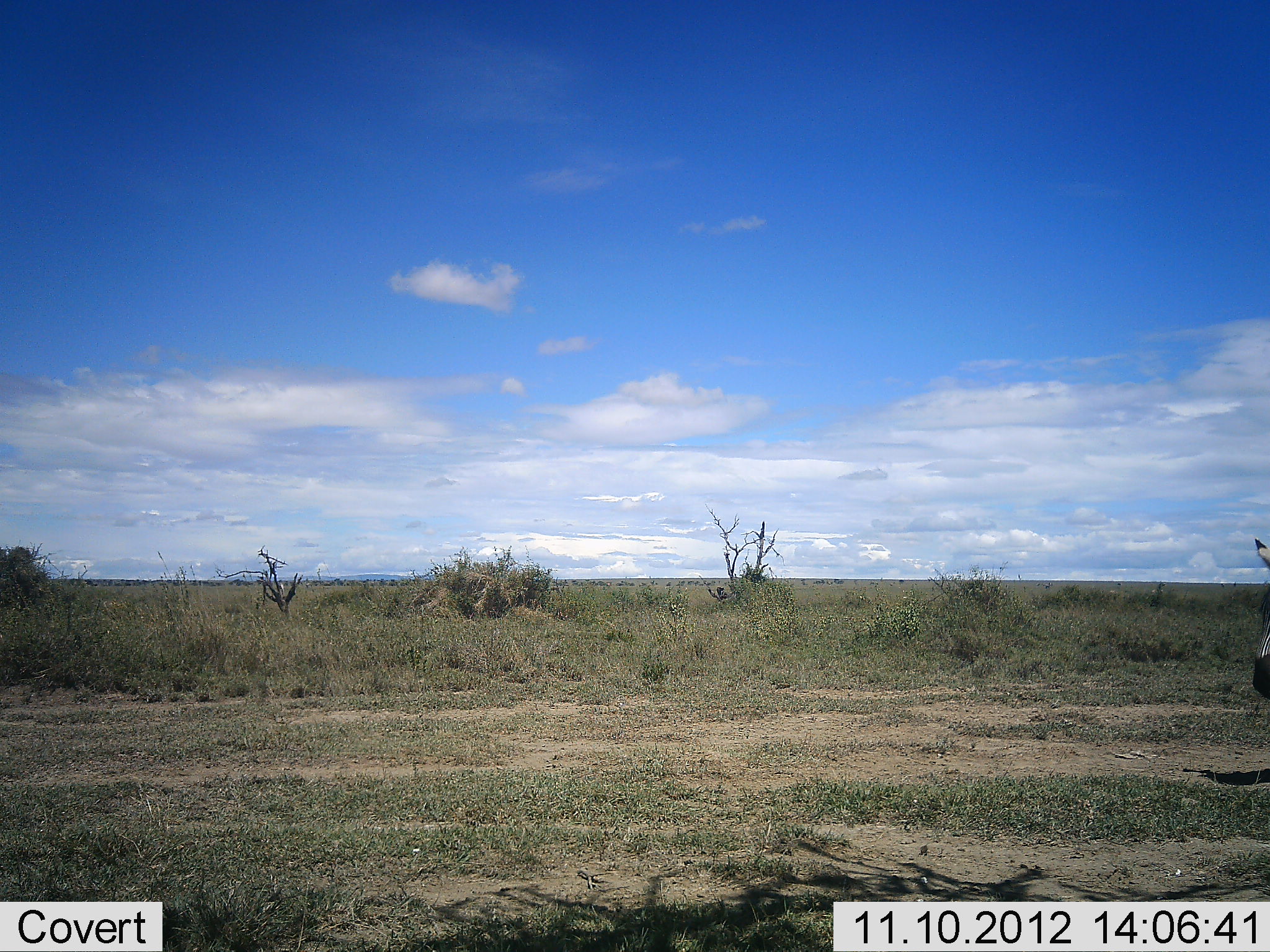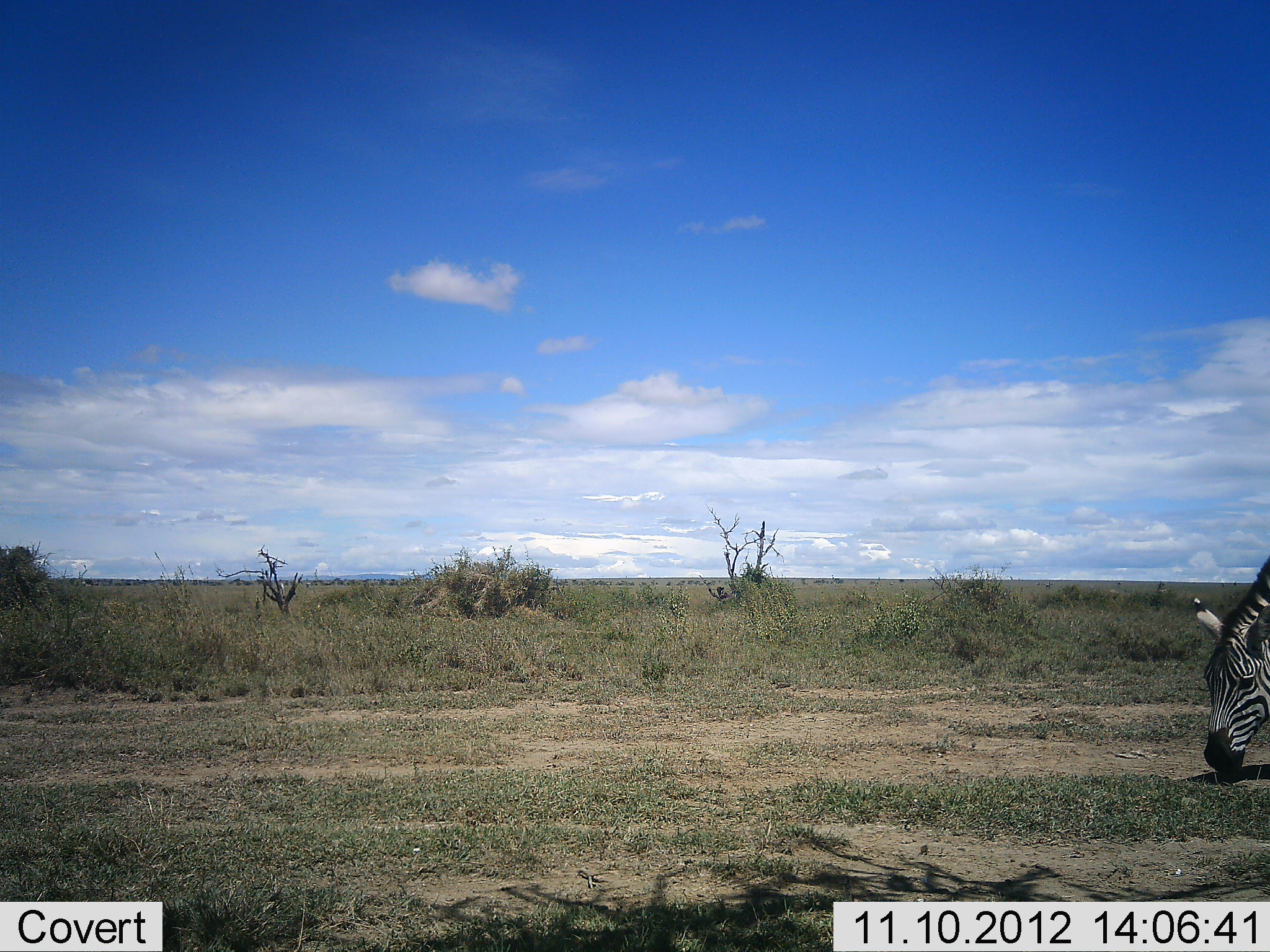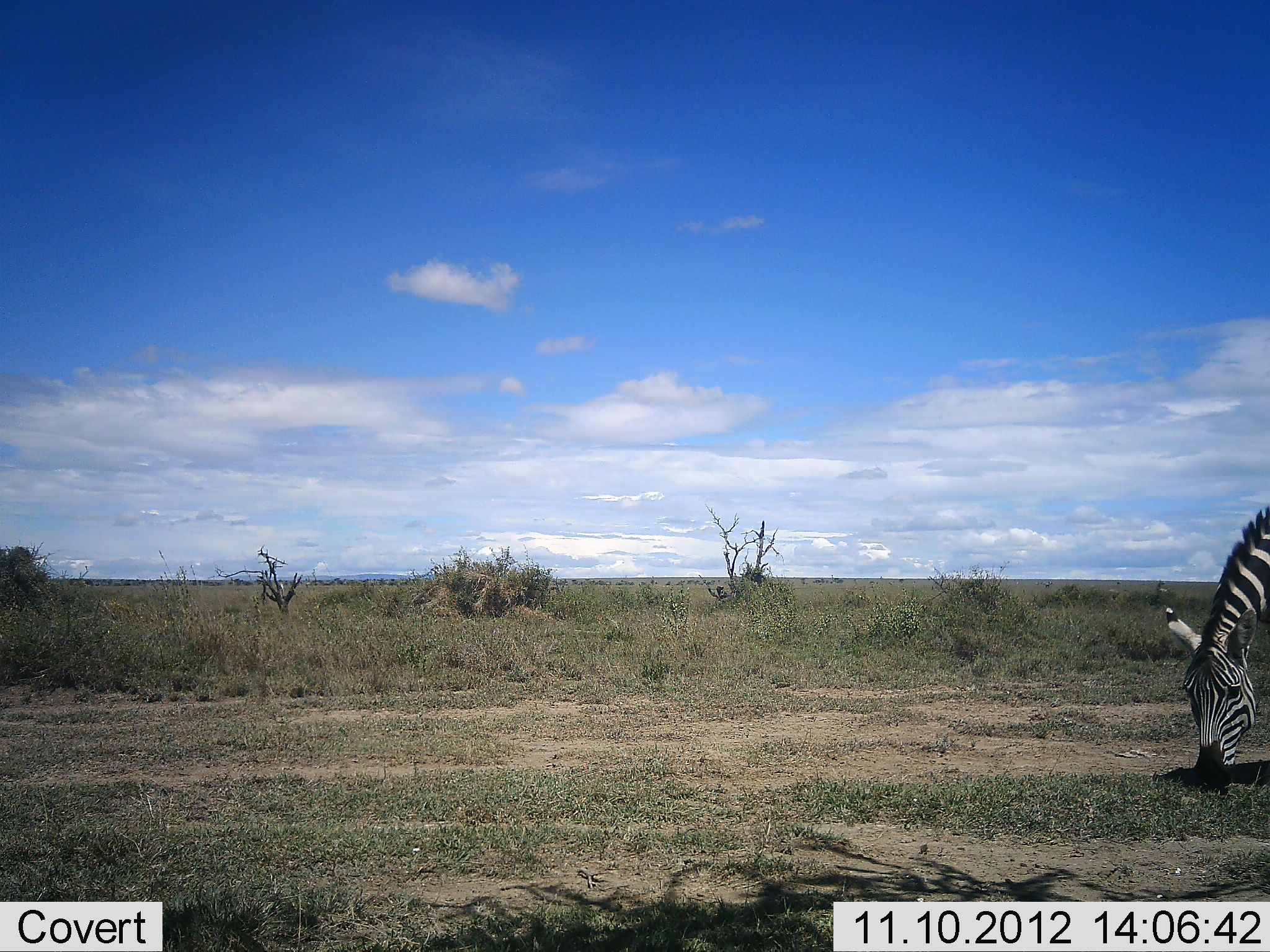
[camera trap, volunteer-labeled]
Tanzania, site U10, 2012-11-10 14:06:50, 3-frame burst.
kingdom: Animalia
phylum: Chordata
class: Mammalia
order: Perissodactyla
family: Equidae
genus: Equus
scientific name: Equus quagga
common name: plains zebra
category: zebra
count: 1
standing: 10%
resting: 0%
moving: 10%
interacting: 0%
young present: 0%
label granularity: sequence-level